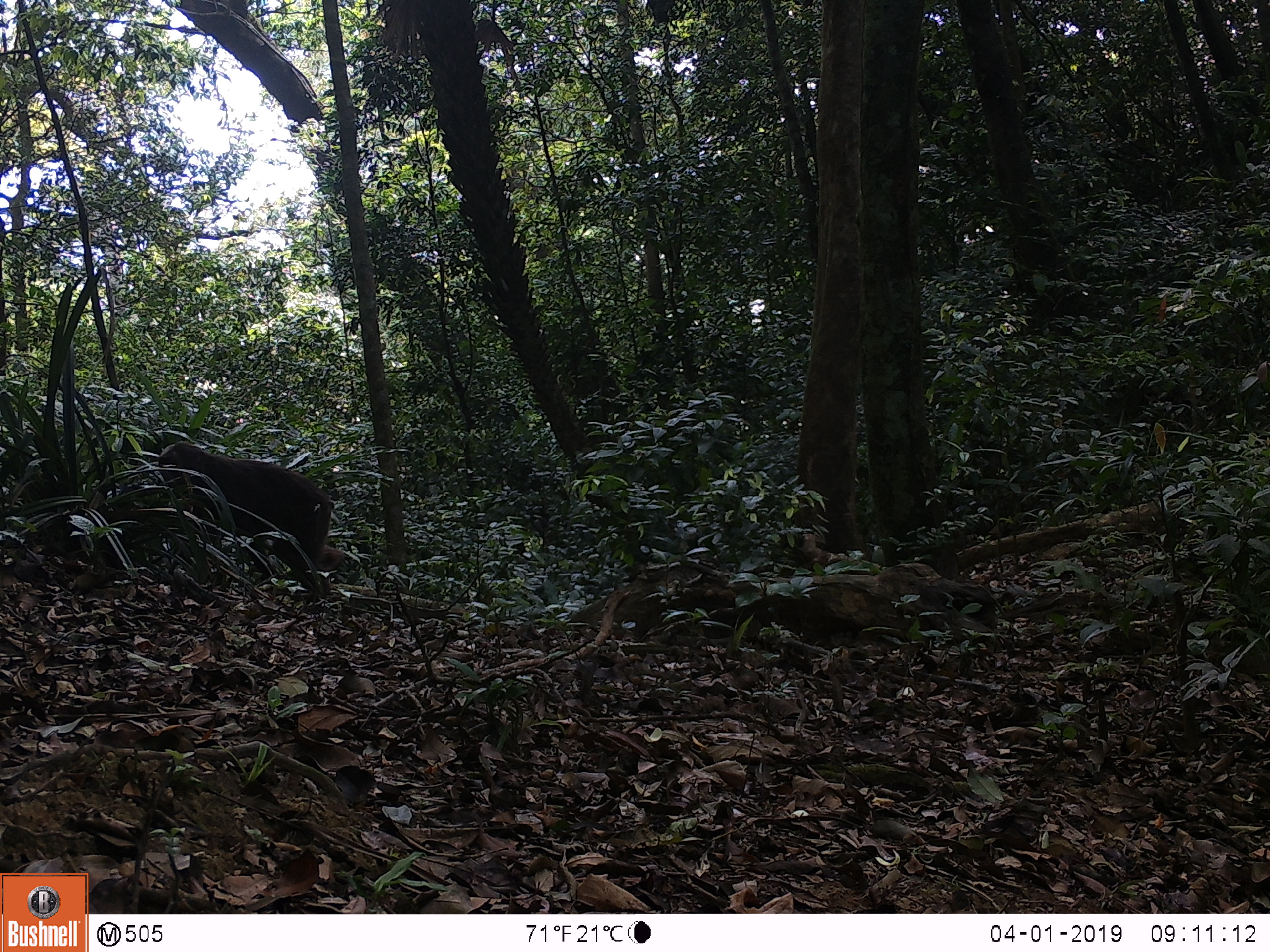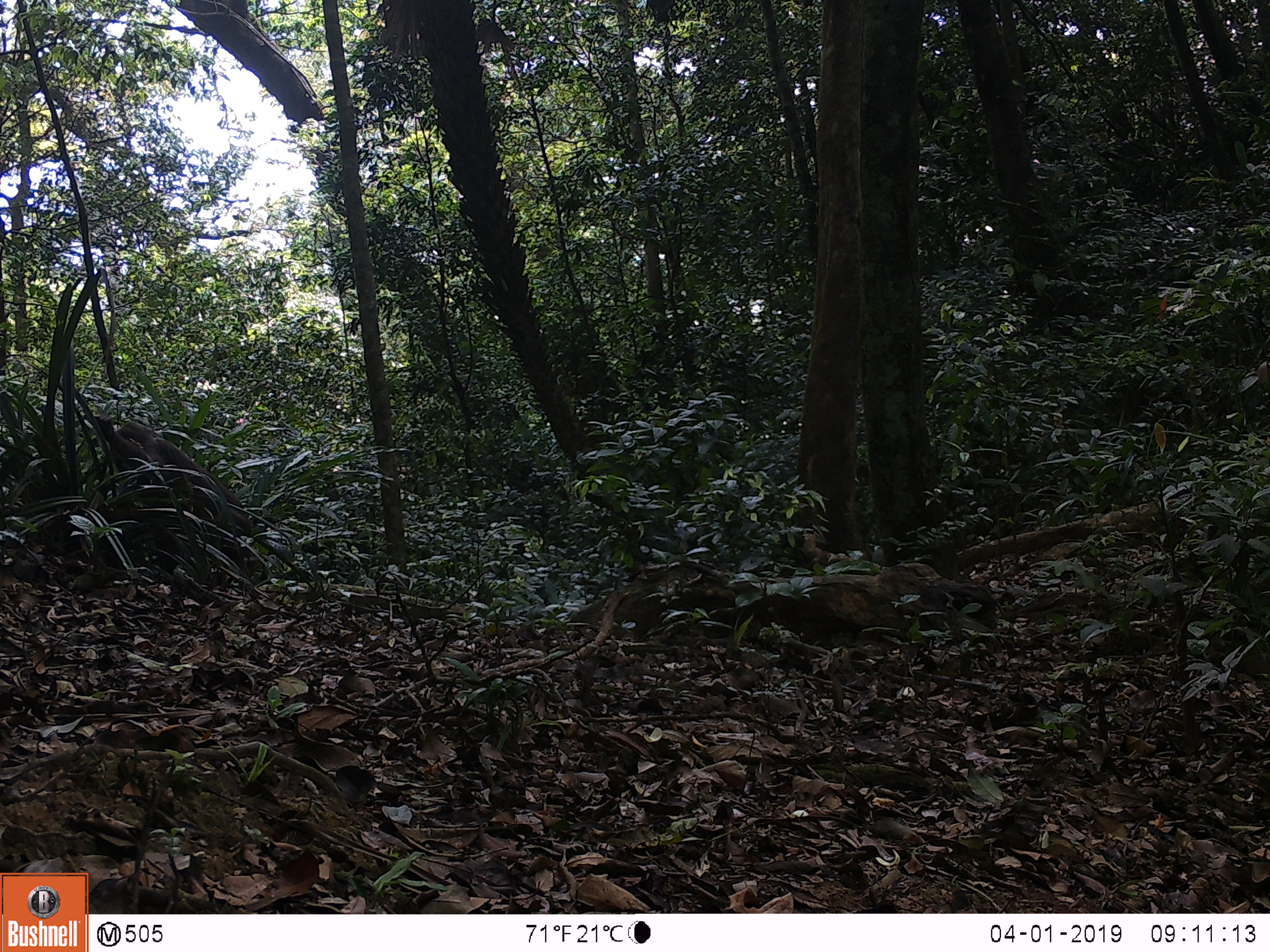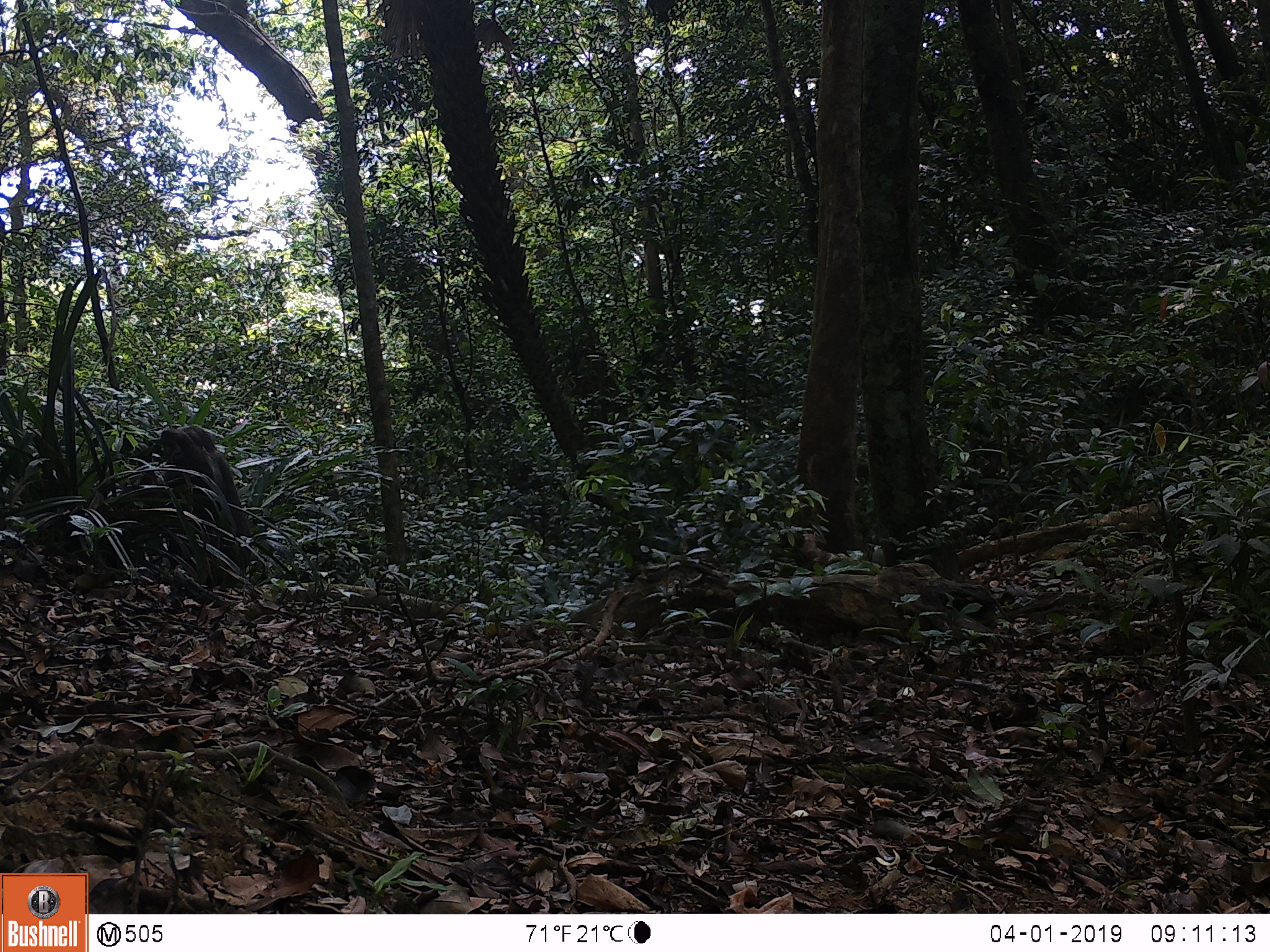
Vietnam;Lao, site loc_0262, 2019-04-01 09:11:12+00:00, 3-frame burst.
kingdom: Animalia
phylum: Chordata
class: Mammalia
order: Primates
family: Cercopithecidae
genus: Macaca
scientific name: Macaca arctoides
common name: stump-tailed macaque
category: stump tailed macaque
Stump tailed macaque (stump-tailed macaque) (Macaca arctoides). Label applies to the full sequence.